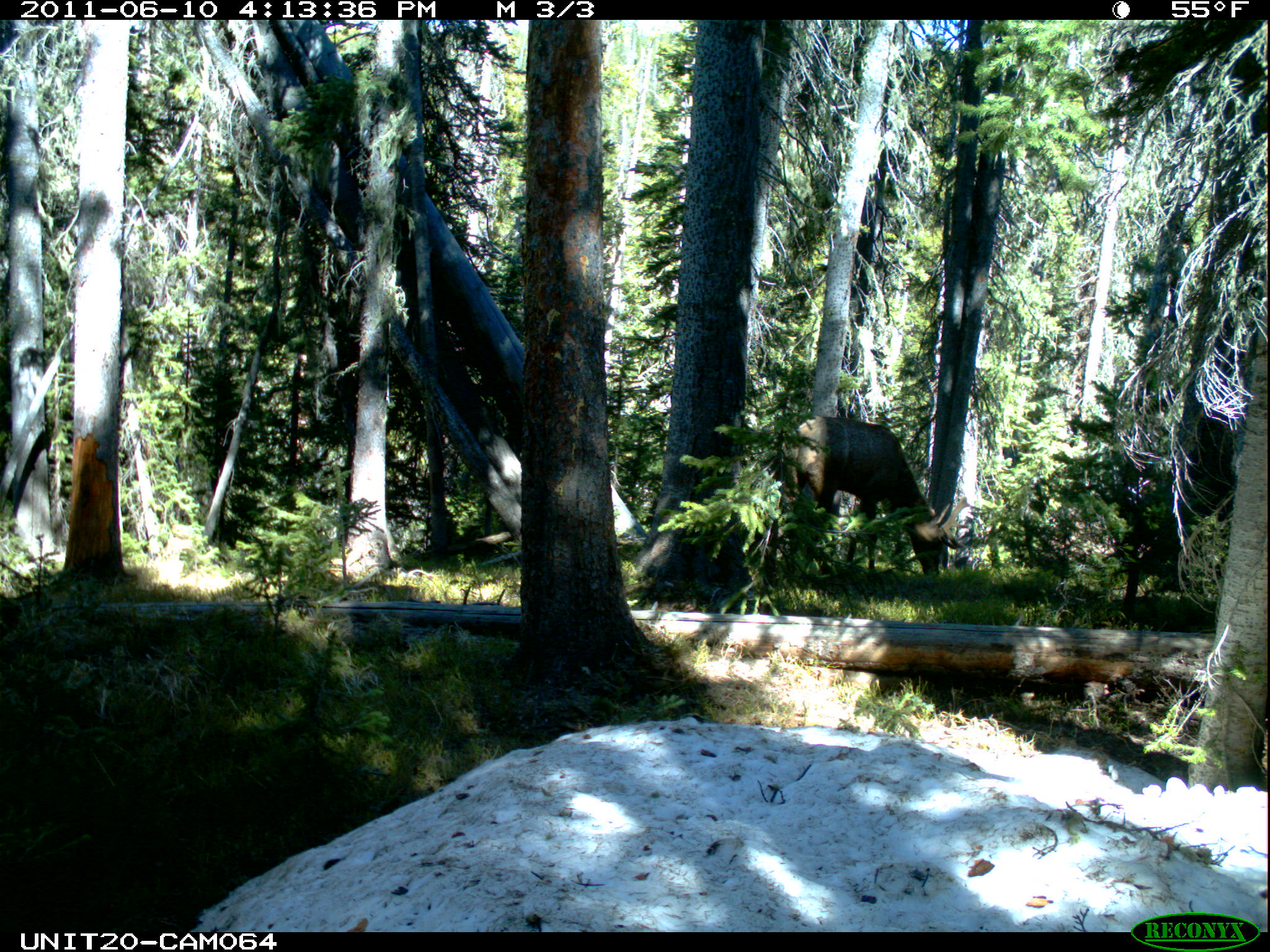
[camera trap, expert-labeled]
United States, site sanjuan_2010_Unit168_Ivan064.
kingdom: Animalia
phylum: Chordata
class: Mammalia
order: Artiodactyla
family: Cervidae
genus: Cervus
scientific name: Cervus elaphus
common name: red deer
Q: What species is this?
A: Cervus elaphus (red deer).